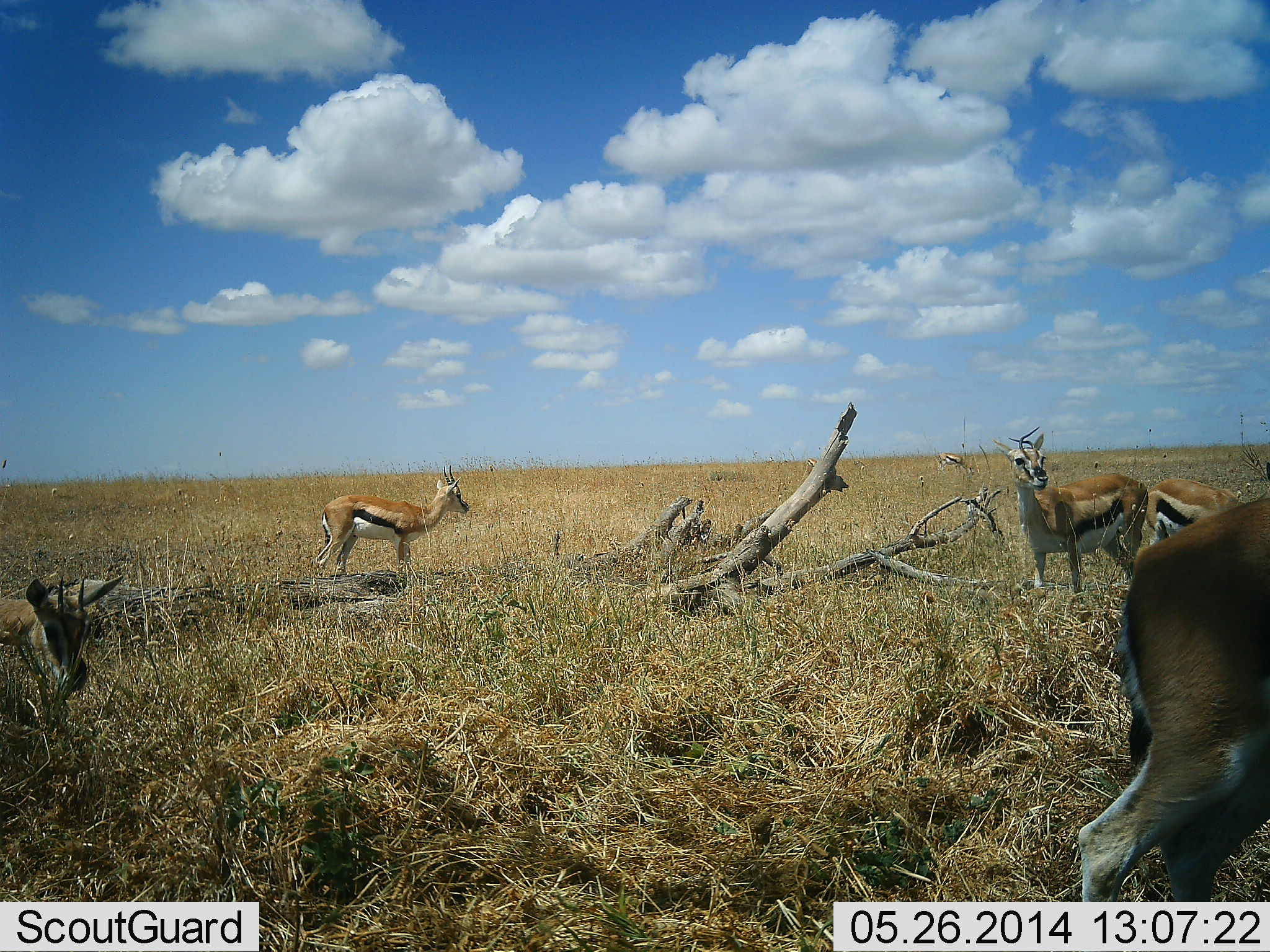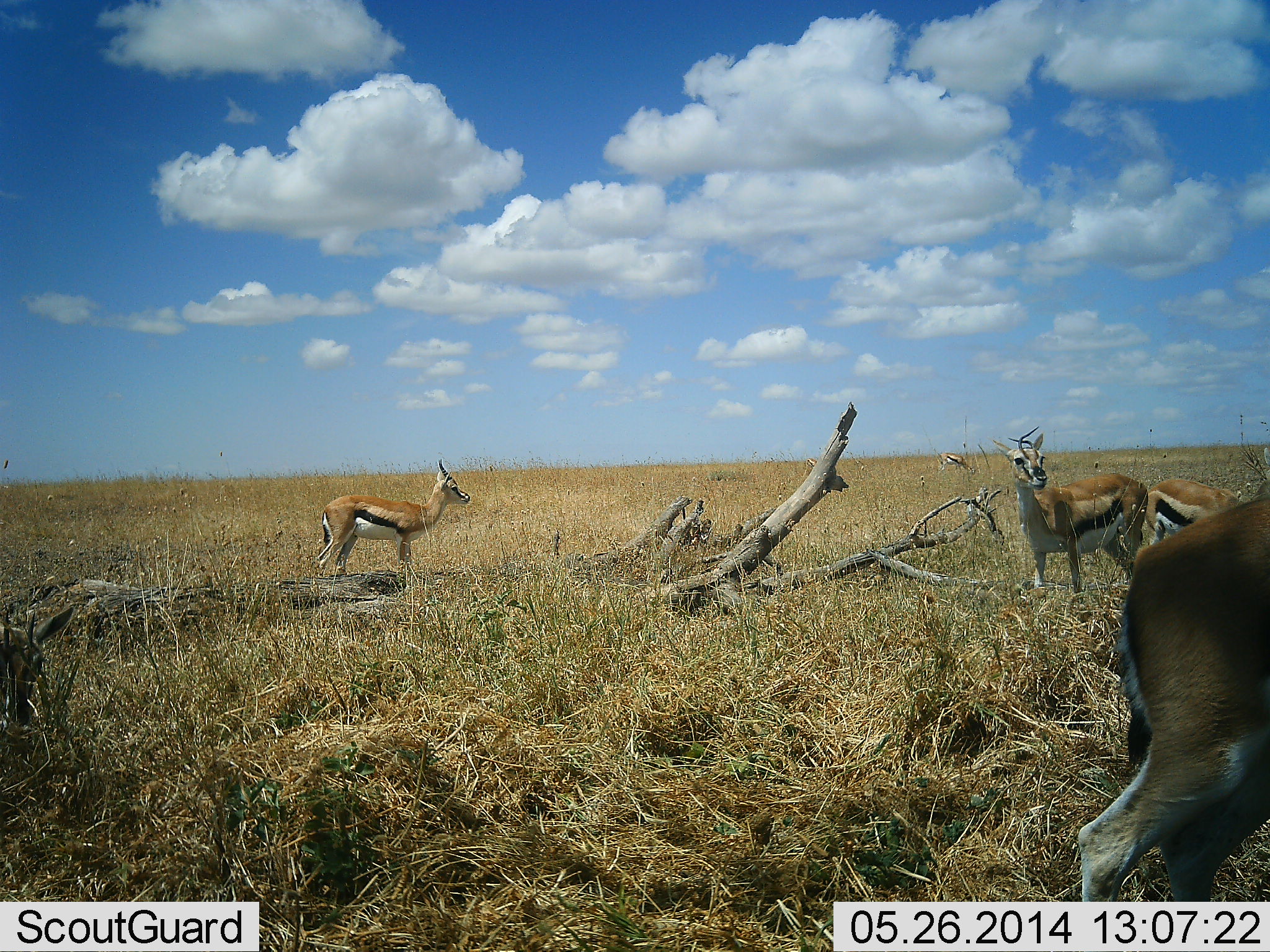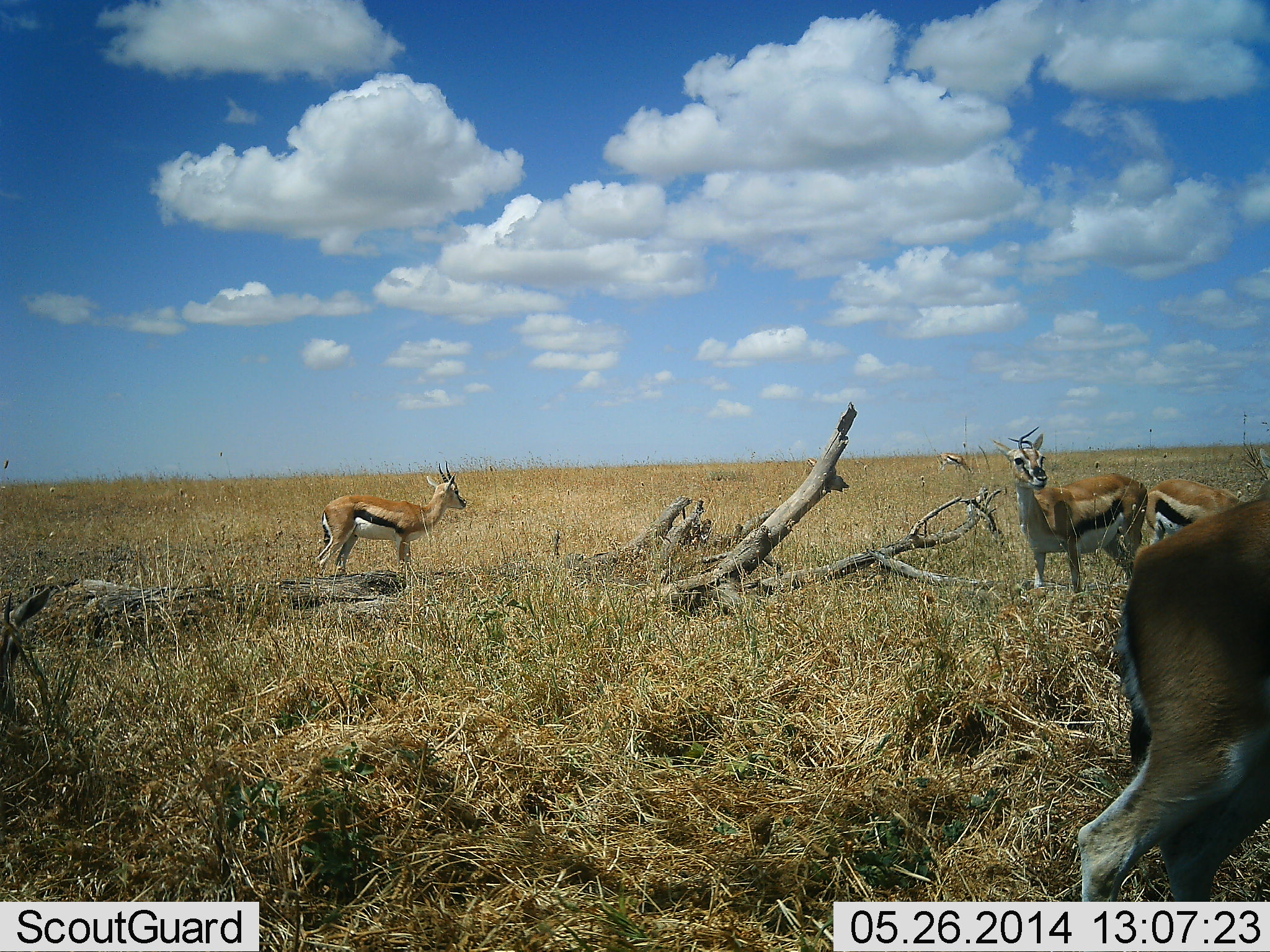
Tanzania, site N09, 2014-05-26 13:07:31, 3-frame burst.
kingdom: Animalia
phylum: Chordata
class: Mammalia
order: Artiodactyla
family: Bovidae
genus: Eudorcas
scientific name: Eudorcas thomsonii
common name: thomson's gazelle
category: gazellethomsons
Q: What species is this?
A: Gazellethomsons (thomson's gazelle) (Eudorcas thomsonii).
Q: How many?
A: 6.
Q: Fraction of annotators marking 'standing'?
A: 100%.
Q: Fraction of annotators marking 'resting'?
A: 0%.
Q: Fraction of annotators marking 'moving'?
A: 30%.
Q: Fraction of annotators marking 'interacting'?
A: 0%.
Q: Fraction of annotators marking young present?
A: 0%.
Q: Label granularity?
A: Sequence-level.